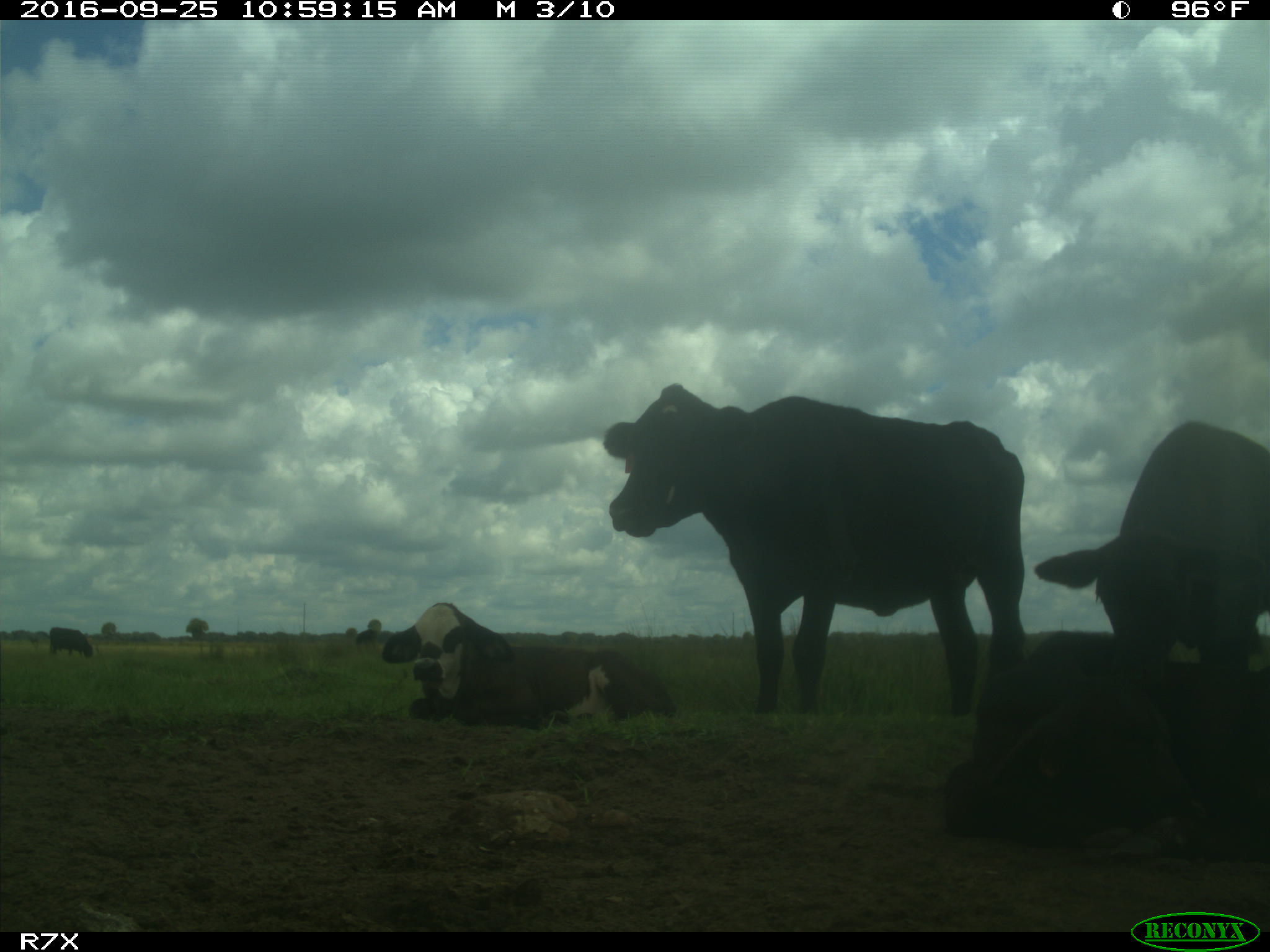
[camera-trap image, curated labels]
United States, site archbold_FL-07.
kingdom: Animalia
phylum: Chordata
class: Mammalia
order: Artiodactyla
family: Bovidae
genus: Bos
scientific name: Bos taurus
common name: domestic cow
Bos taurus (domestic cow).